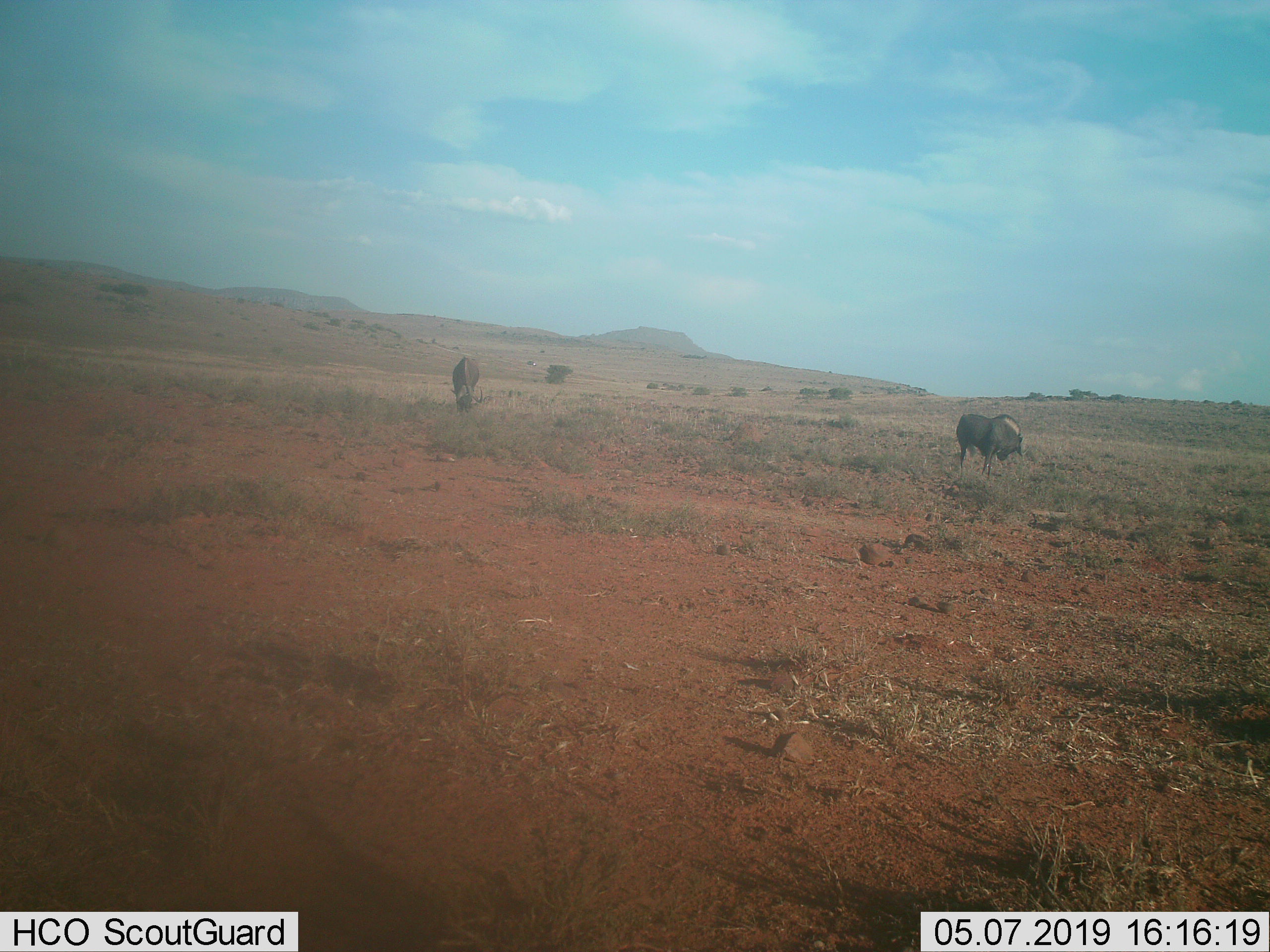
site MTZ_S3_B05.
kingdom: Animalia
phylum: Chordata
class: Mammalia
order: Artiodactyla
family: Bovidae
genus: Connochaetes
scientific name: Connochaetes gnou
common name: black wildebeest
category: wildebeestblack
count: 2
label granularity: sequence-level